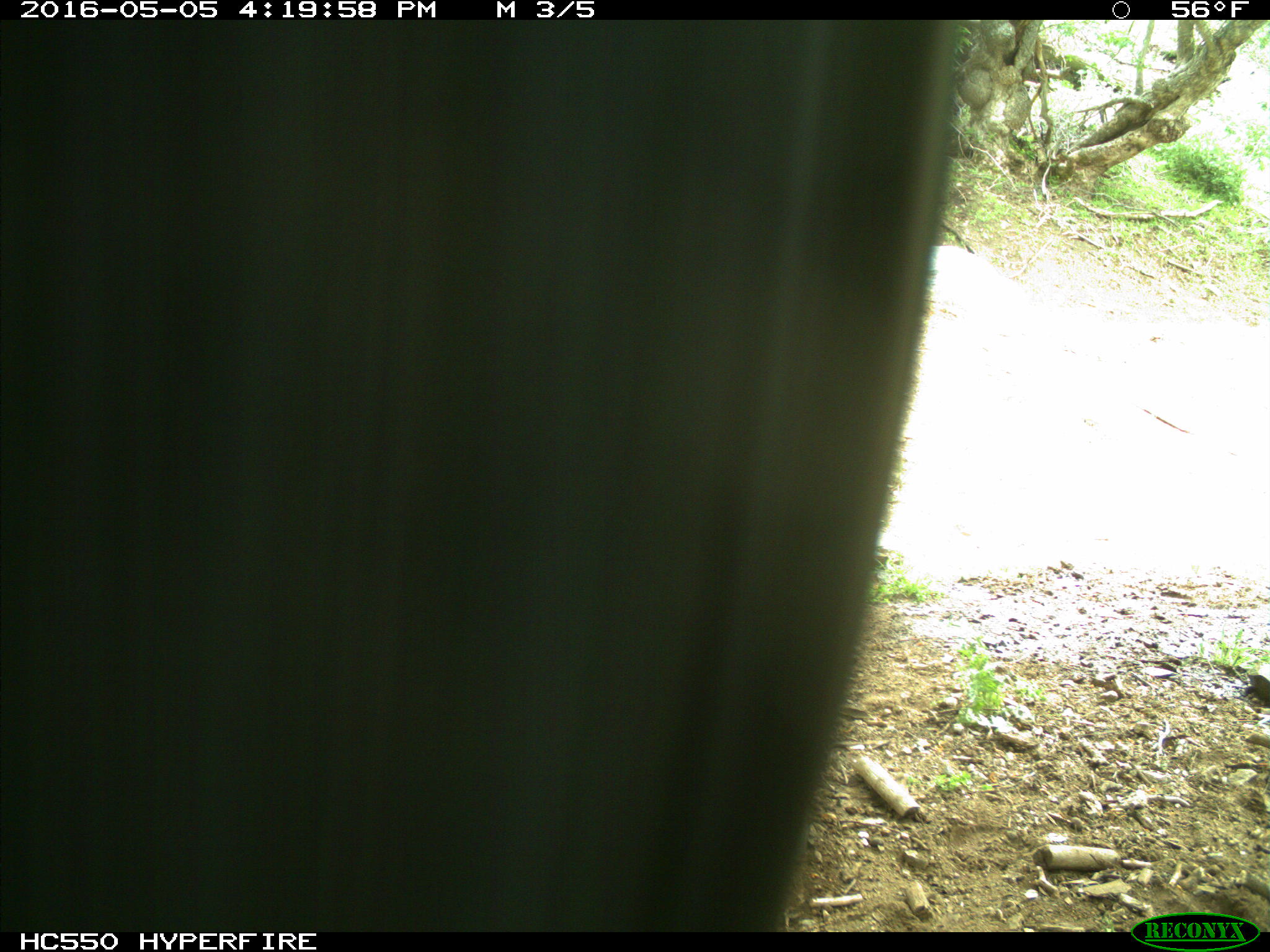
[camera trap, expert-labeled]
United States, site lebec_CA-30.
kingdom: Animalia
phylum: Chordata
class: Mammalia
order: Artiodactyla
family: Bovidae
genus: Bos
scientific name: Bos taurus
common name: domestic cow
Bos taurus (domestic cow).